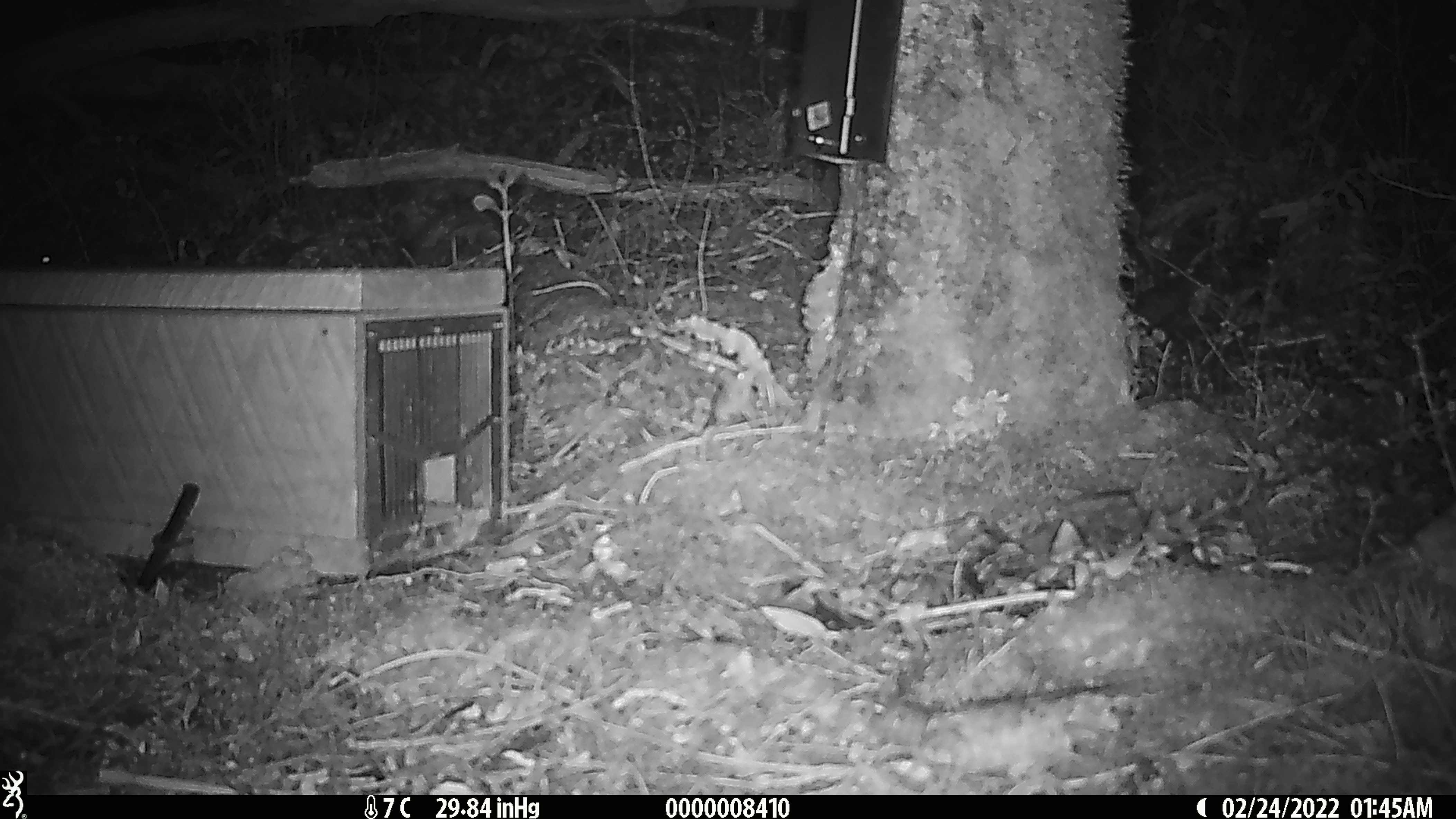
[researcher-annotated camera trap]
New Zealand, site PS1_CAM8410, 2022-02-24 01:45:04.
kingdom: Animalia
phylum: Chordata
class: Mammalia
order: Rodentia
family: Muridae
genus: Mus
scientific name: Mus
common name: mouse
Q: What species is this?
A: Mouse (Mus).